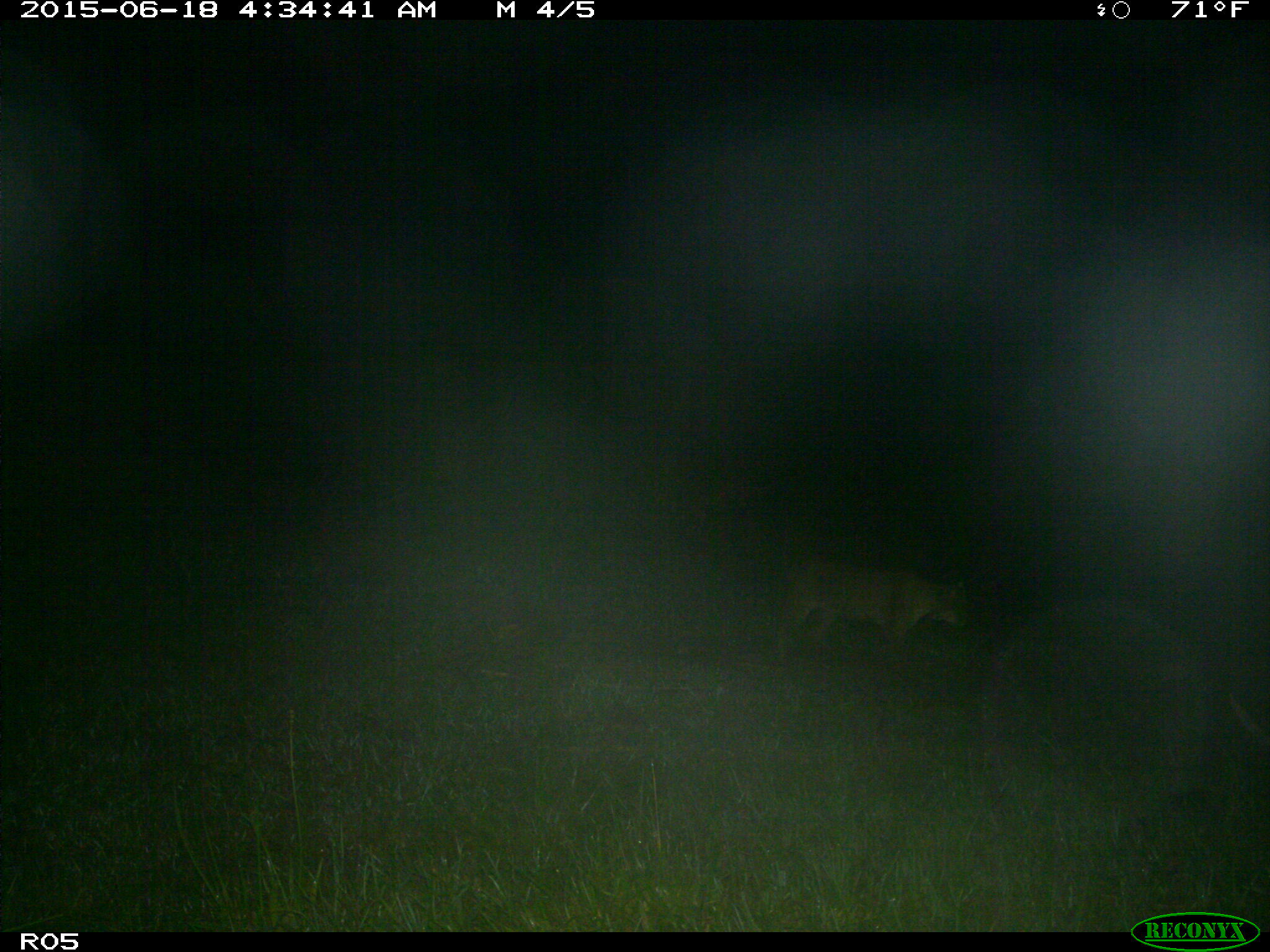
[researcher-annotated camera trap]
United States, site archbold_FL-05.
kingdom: Animalia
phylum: Chordata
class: Mammalia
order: Carnivora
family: Felidae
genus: Lynx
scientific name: Lynx rufus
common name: bobcat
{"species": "Lynx rufus (bobcat)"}